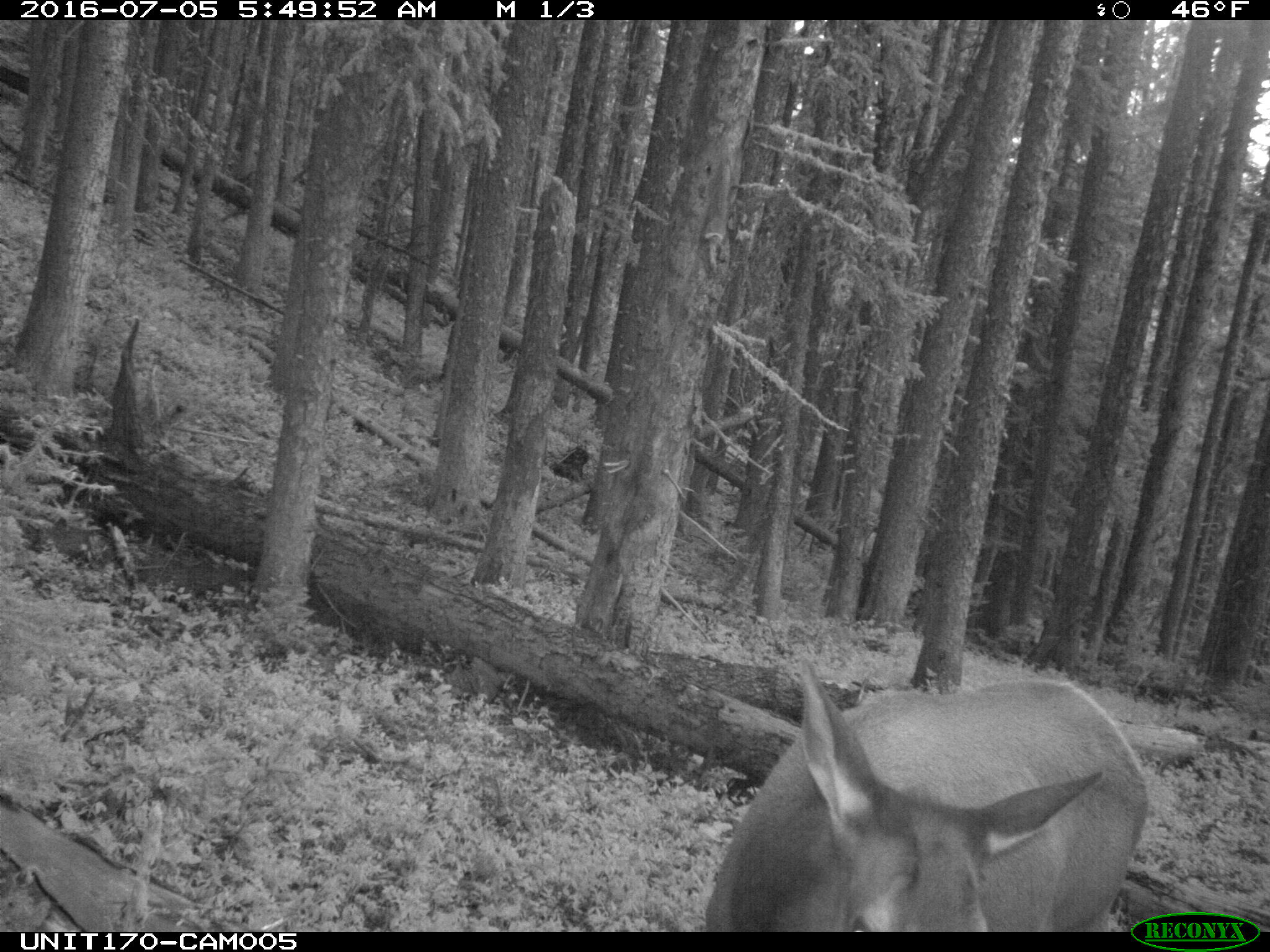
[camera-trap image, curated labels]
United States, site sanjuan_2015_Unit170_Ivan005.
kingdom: Animalia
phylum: Chordata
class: Mammalia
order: Artiodactyla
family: Cervidae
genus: Cervus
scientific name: Cervus elaphus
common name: red deer